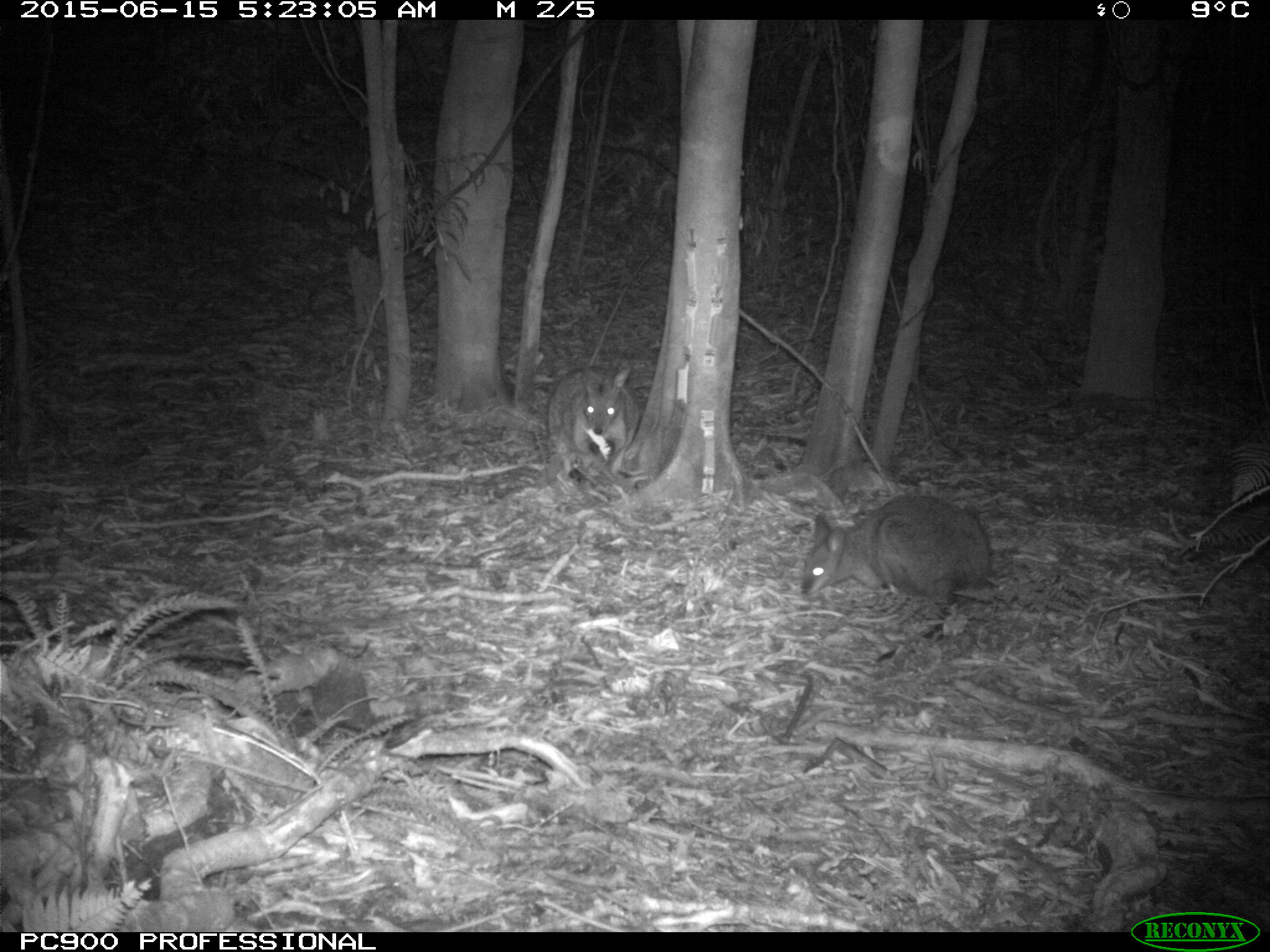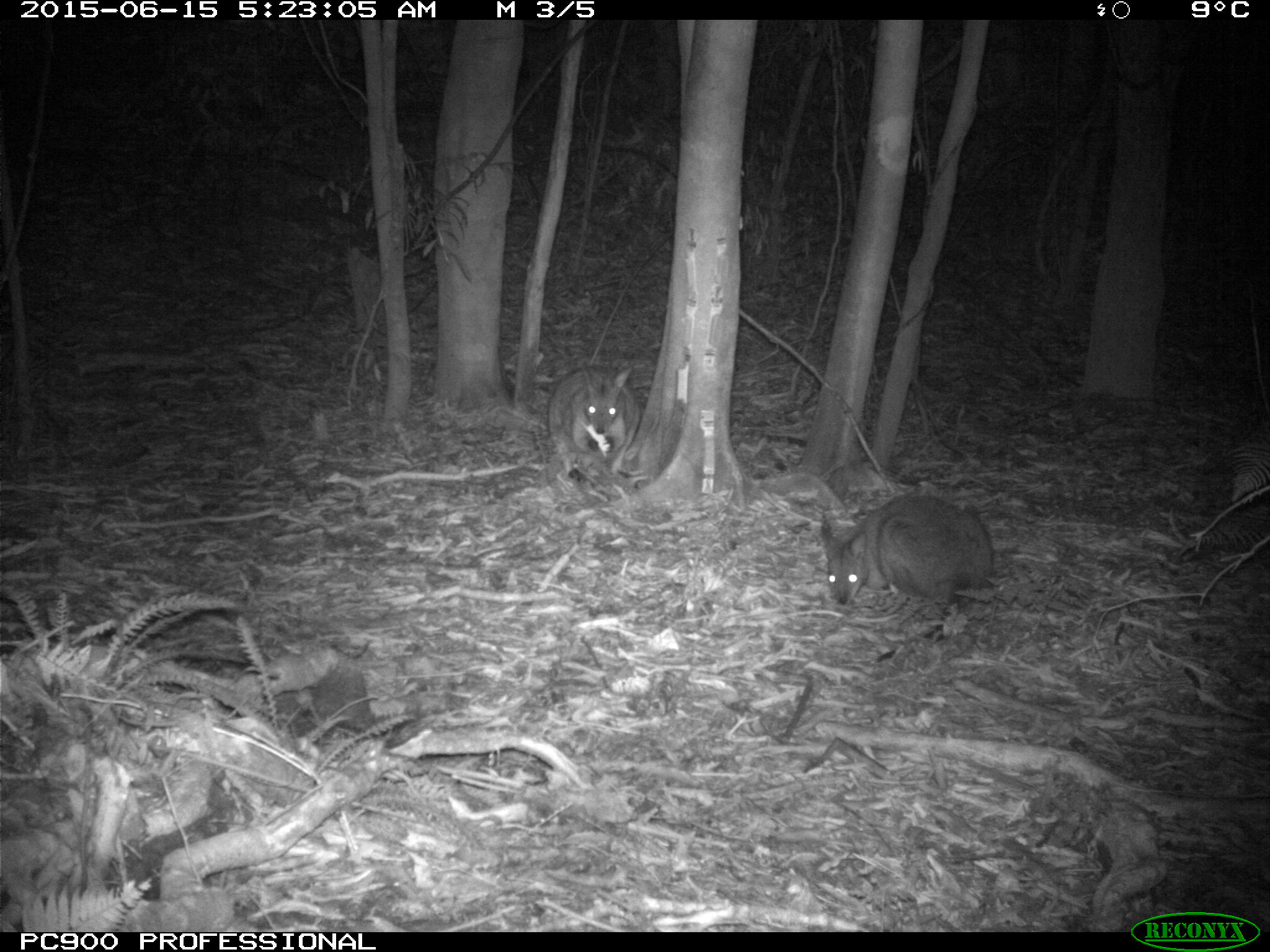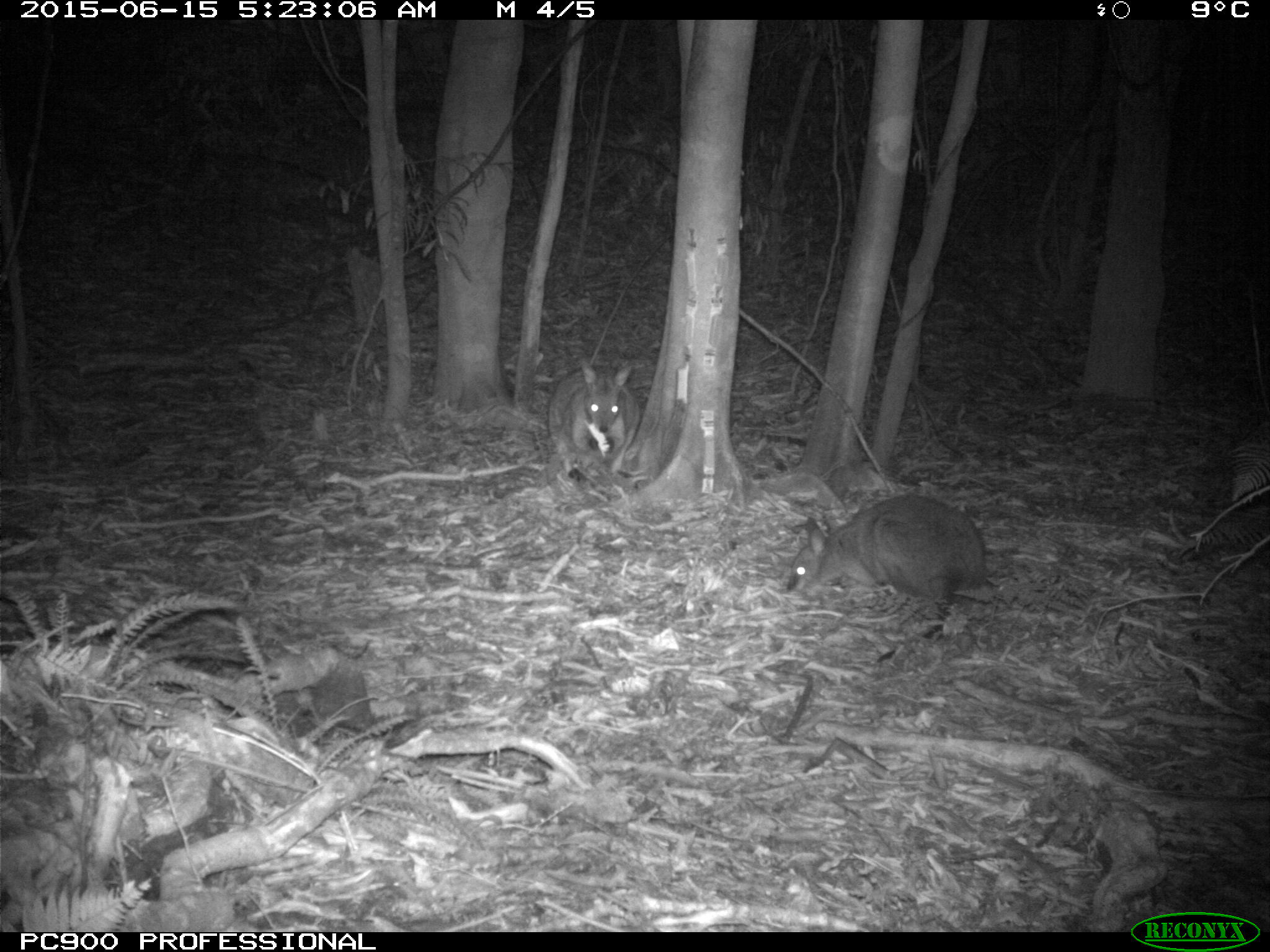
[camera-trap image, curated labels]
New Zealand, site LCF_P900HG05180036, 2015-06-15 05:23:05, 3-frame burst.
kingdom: Animalia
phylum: Chordata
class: Mammalia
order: Diprotodontia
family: Macropodidae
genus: Notamacropus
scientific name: Notamacropus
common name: wallaby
Wallaby (Notamacropus).